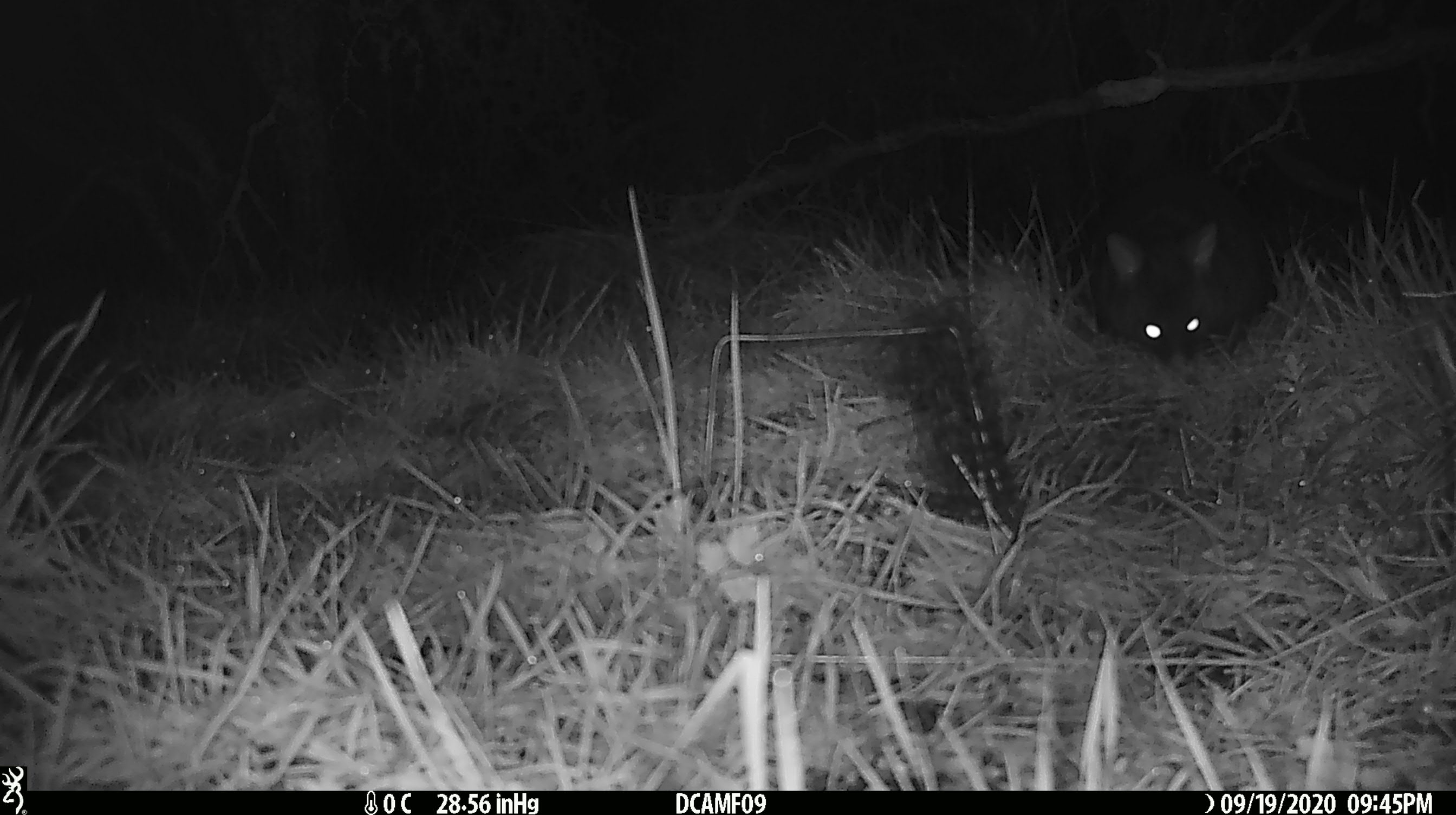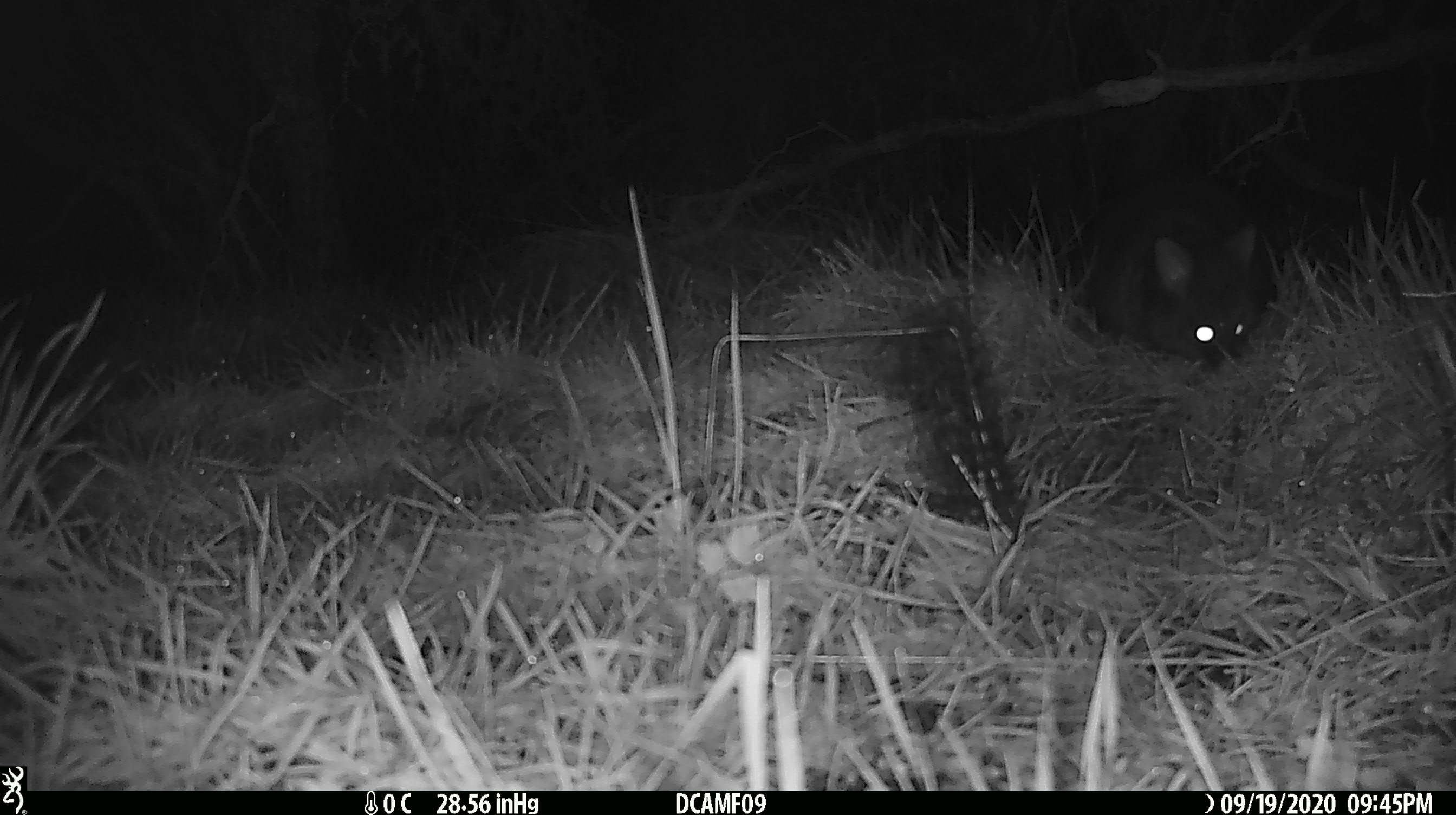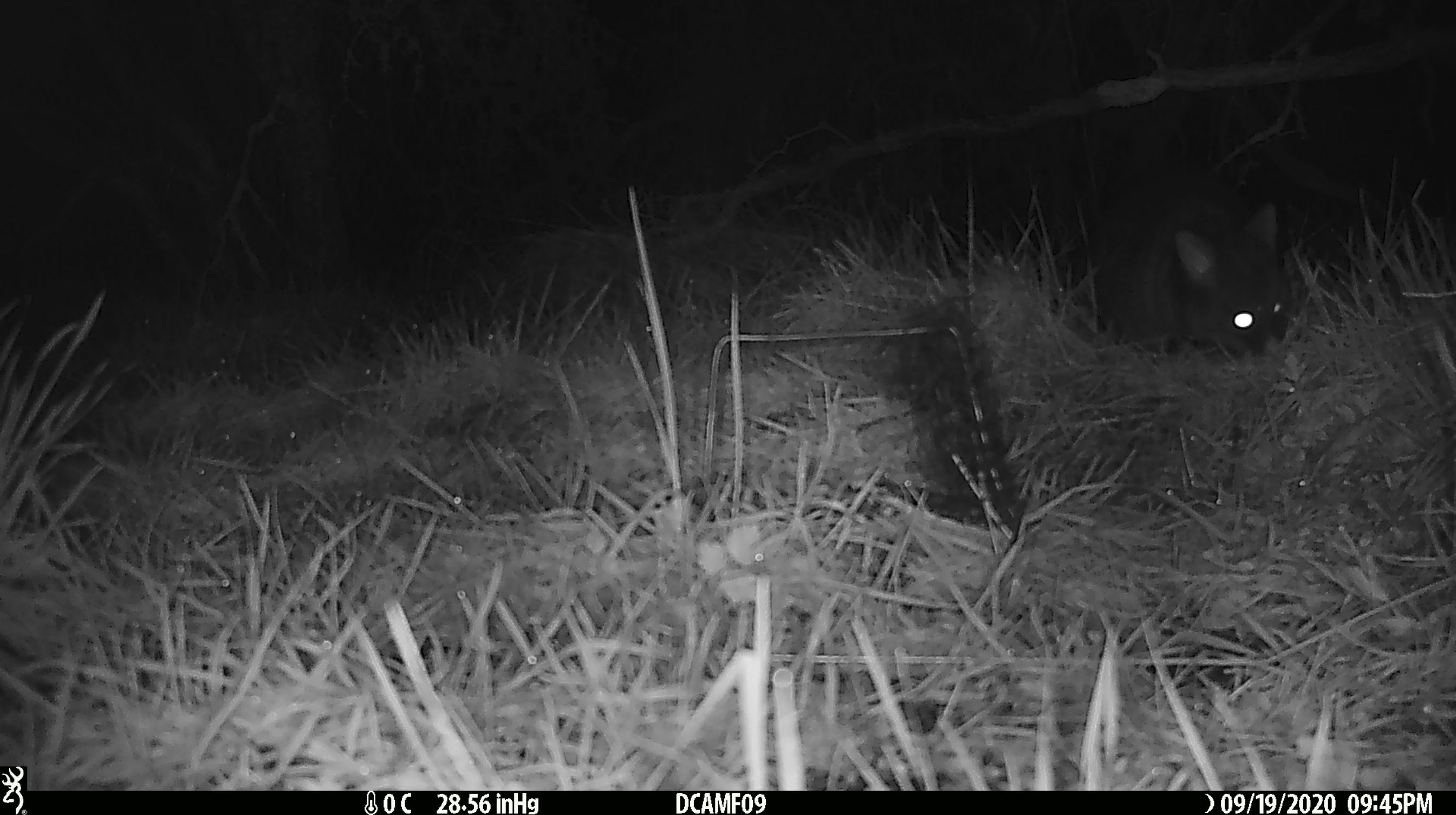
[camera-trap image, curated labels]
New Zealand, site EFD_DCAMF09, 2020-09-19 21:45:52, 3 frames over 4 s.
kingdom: Animalia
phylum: Chordata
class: Mammalia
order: Diprotodontia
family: Phalangeridae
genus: Trichosurus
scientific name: Trichosurus vulpecula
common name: common brushtail possum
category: possum